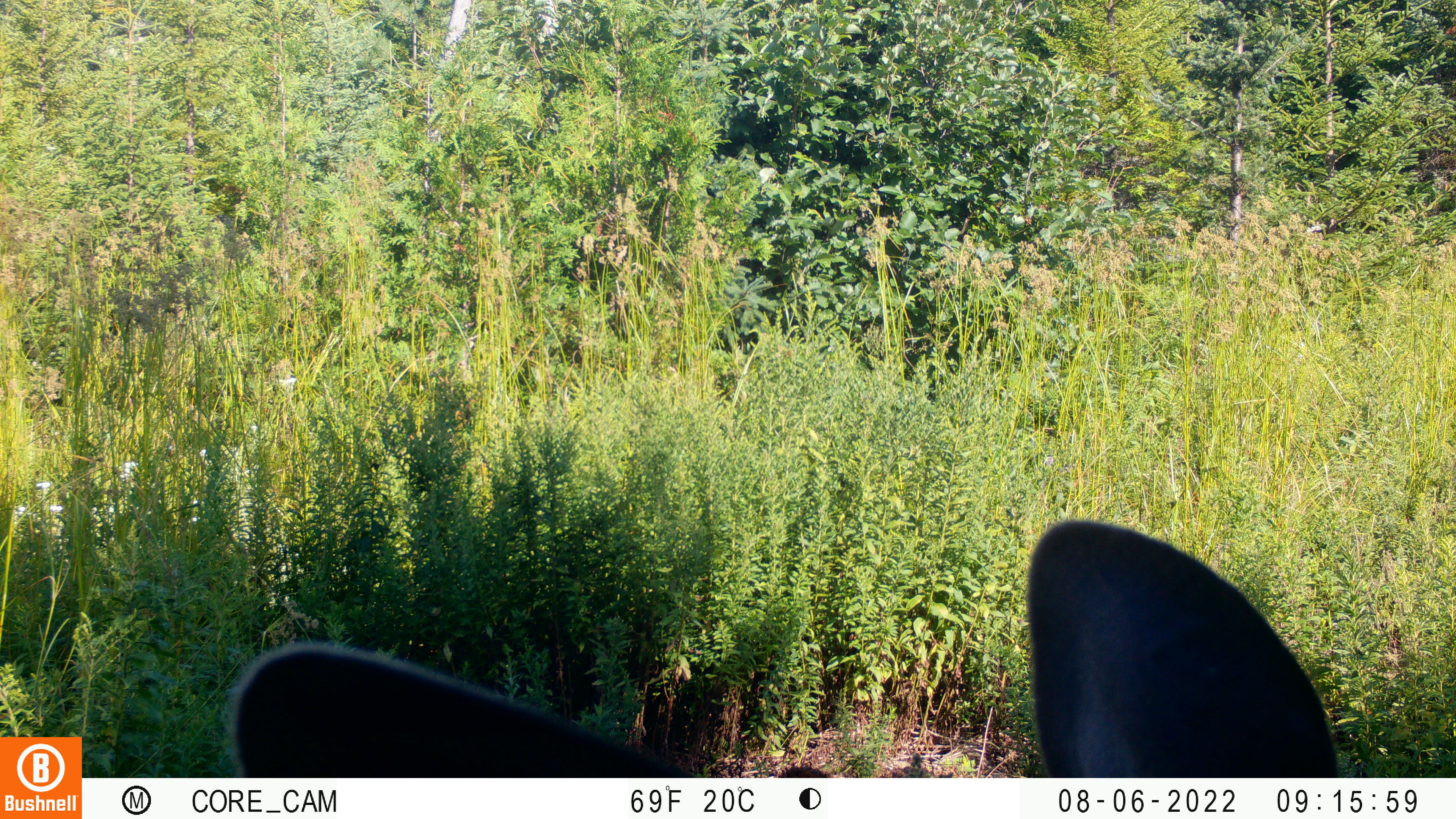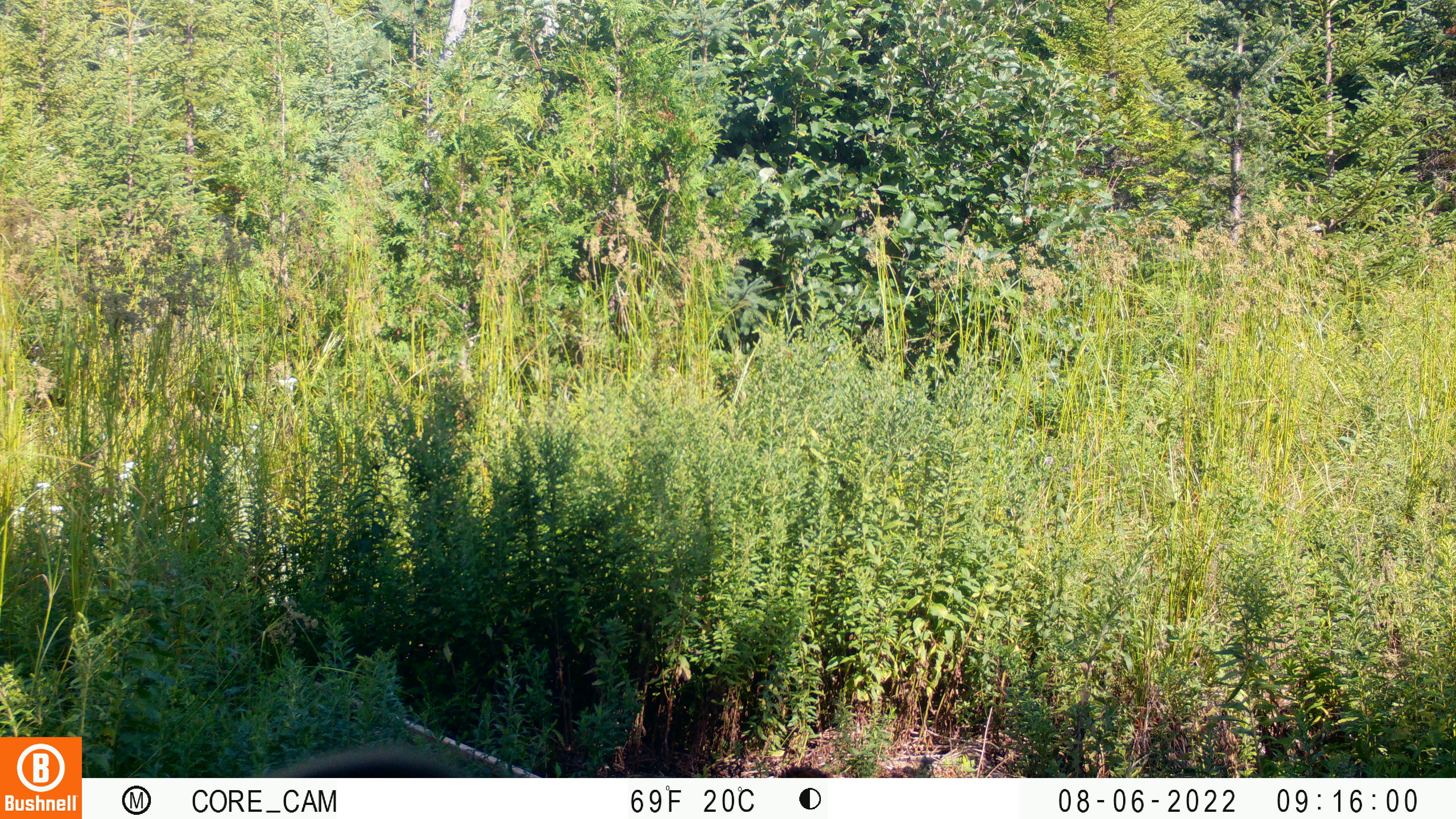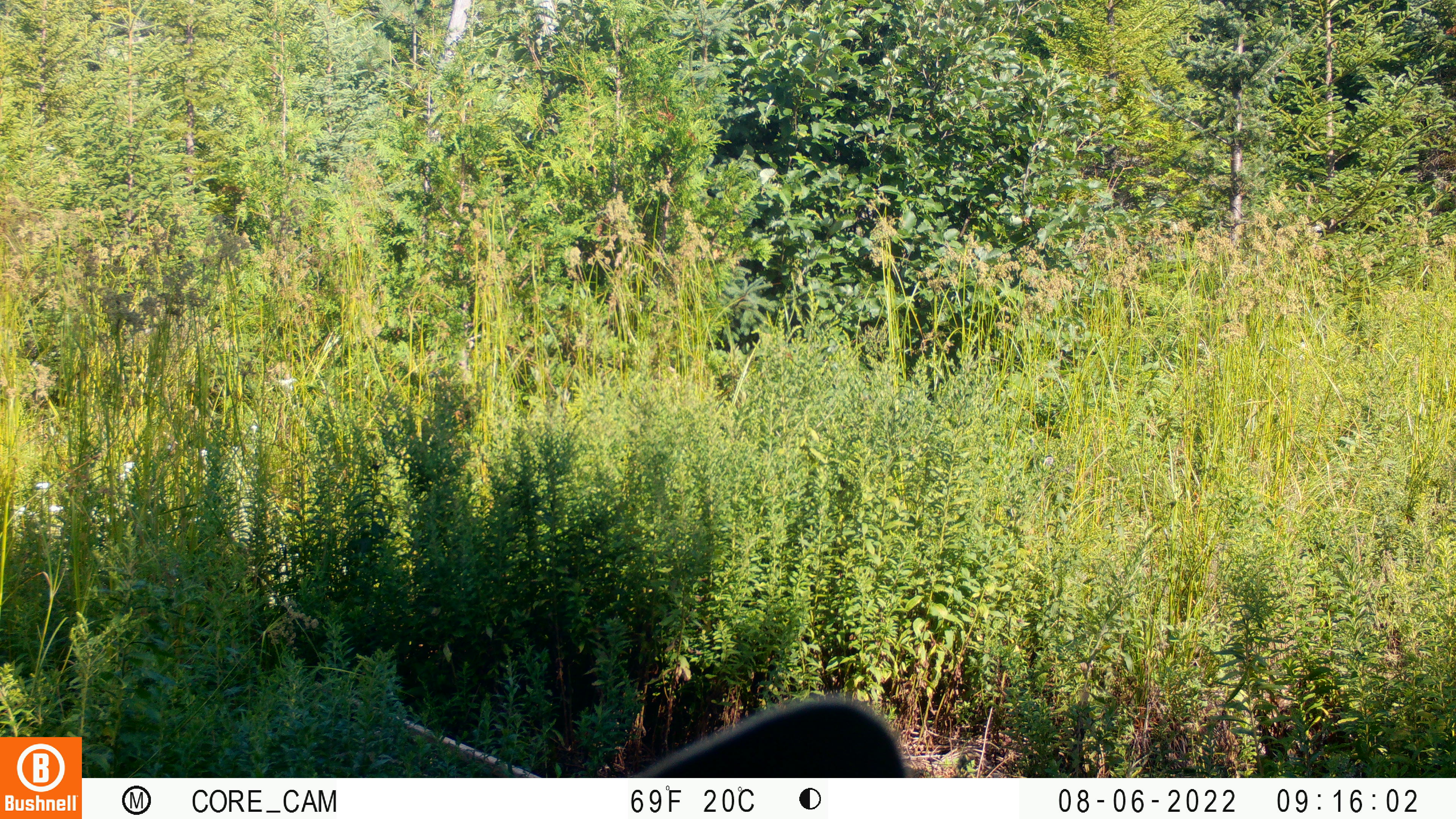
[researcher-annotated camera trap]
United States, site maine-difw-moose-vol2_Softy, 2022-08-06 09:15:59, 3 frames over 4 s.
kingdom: Animalia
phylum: Chordata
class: Mammalia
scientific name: Mammalia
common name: mammal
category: mammal sp.